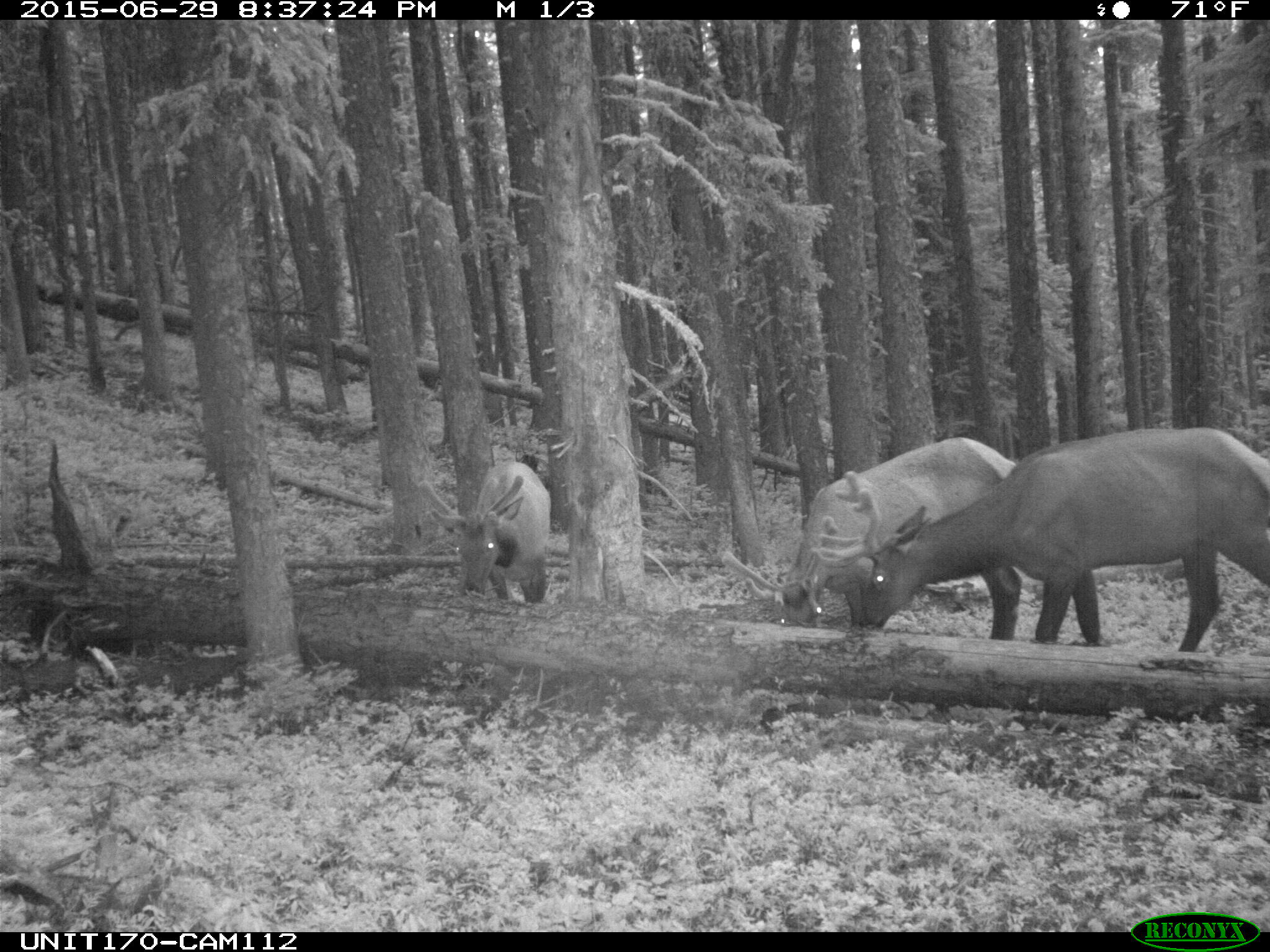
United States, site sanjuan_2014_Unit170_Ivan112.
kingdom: Animalia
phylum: Chordata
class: Mammalia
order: Artiodactyla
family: Cervidae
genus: Cervus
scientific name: Cervus elaphus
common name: red deer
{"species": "Cervus elaphus (red deer)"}